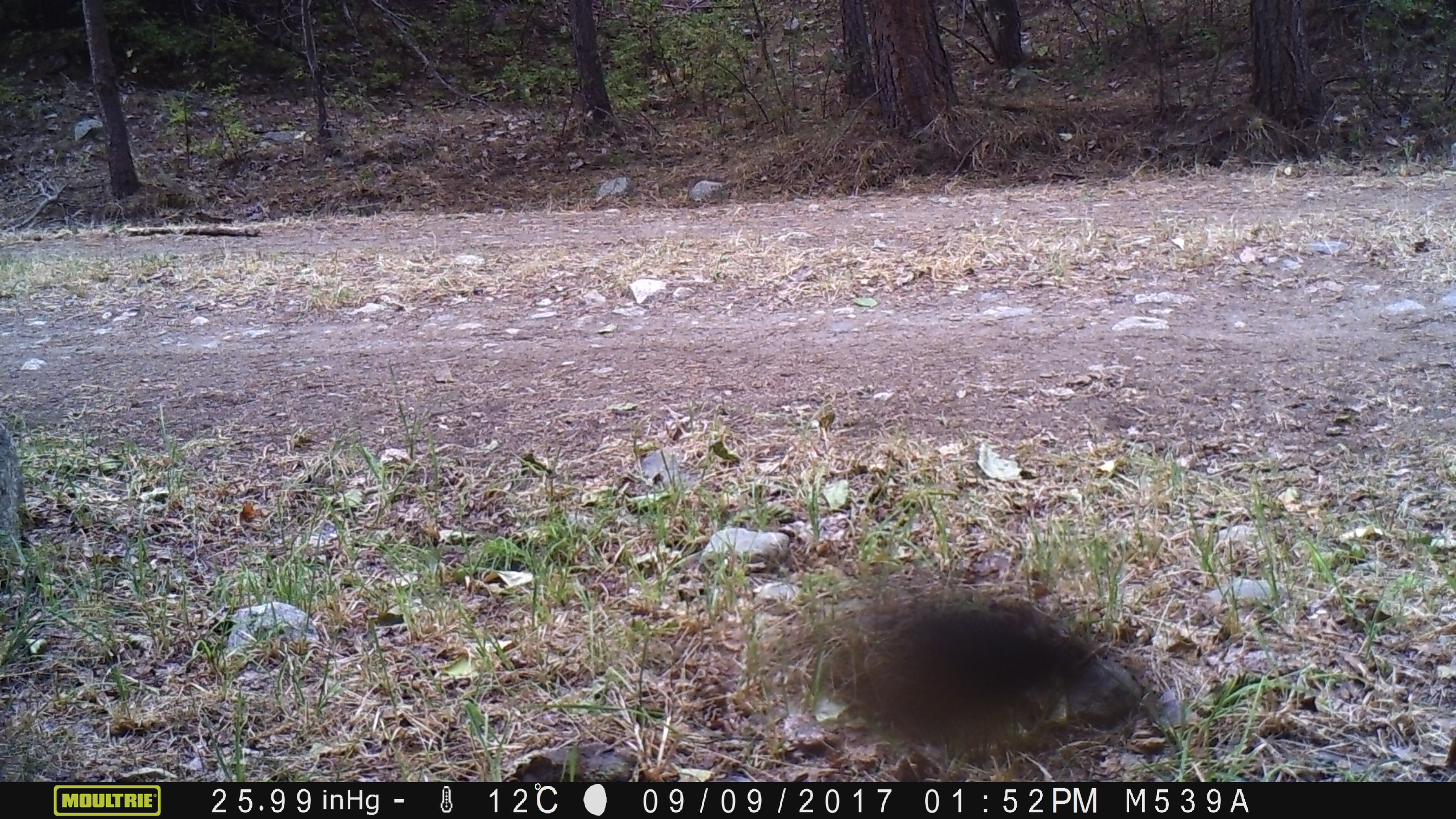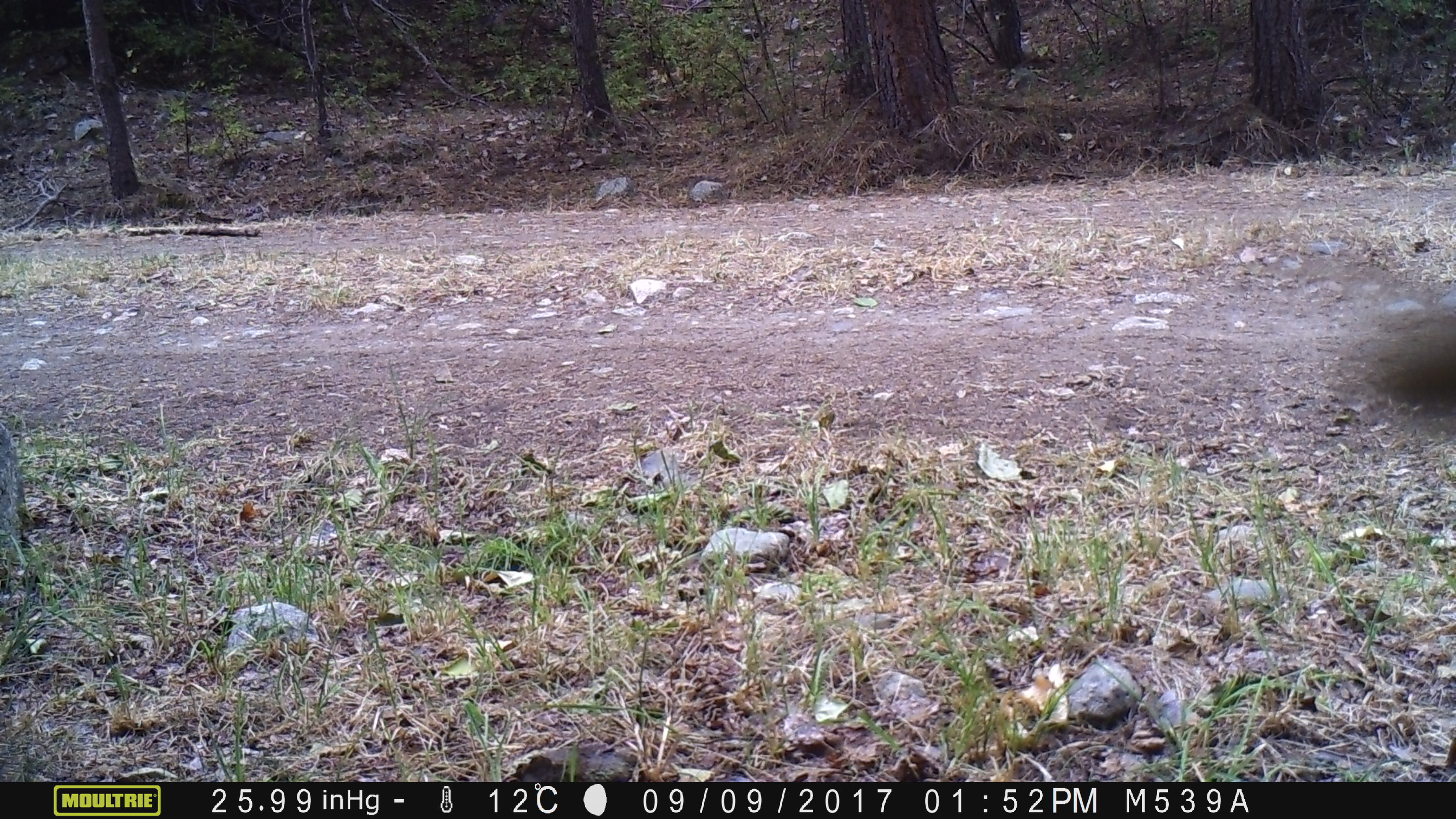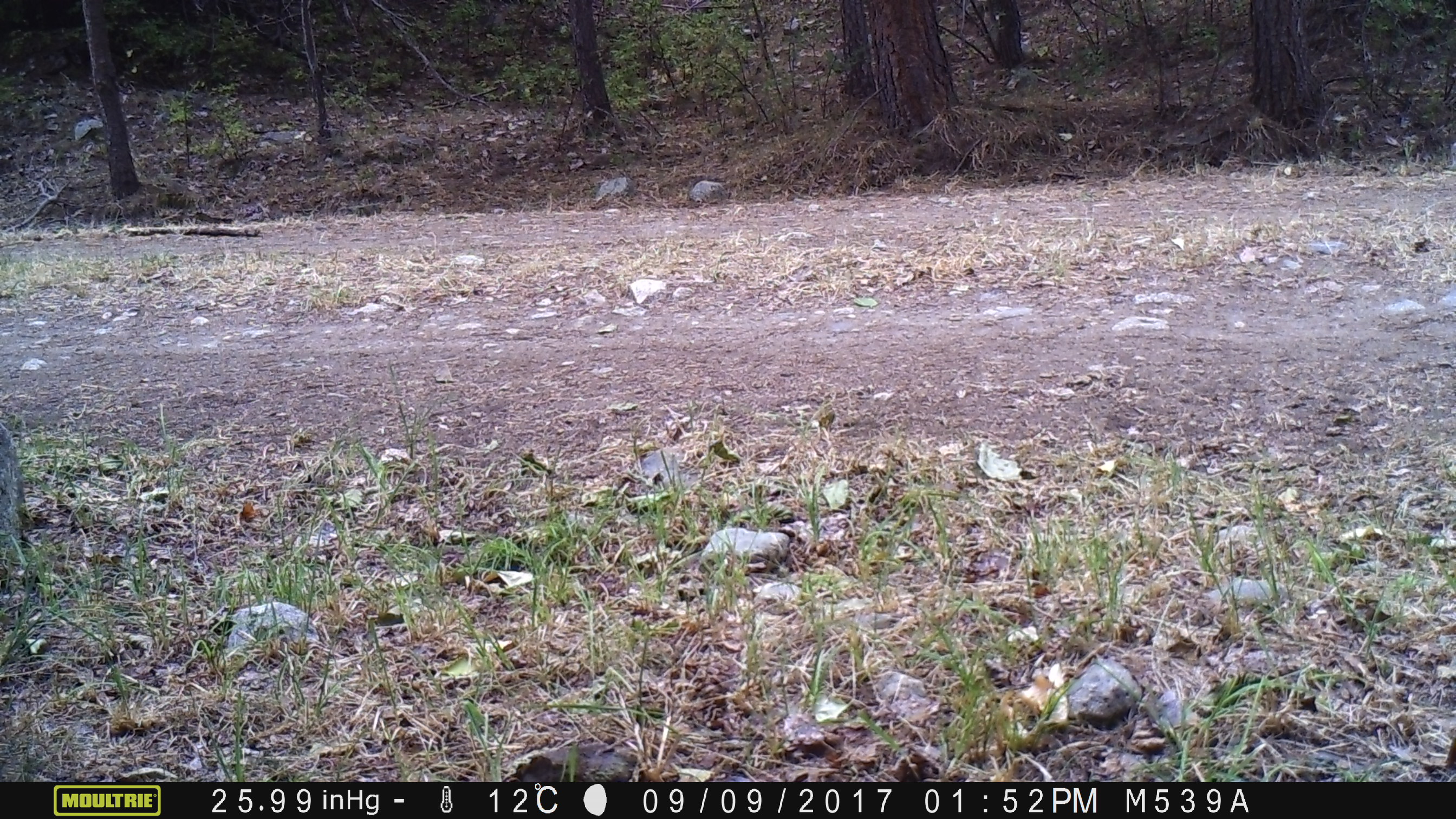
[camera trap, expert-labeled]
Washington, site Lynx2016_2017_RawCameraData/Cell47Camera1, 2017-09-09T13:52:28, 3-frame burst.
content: unidentified animal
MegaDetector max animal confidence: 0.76